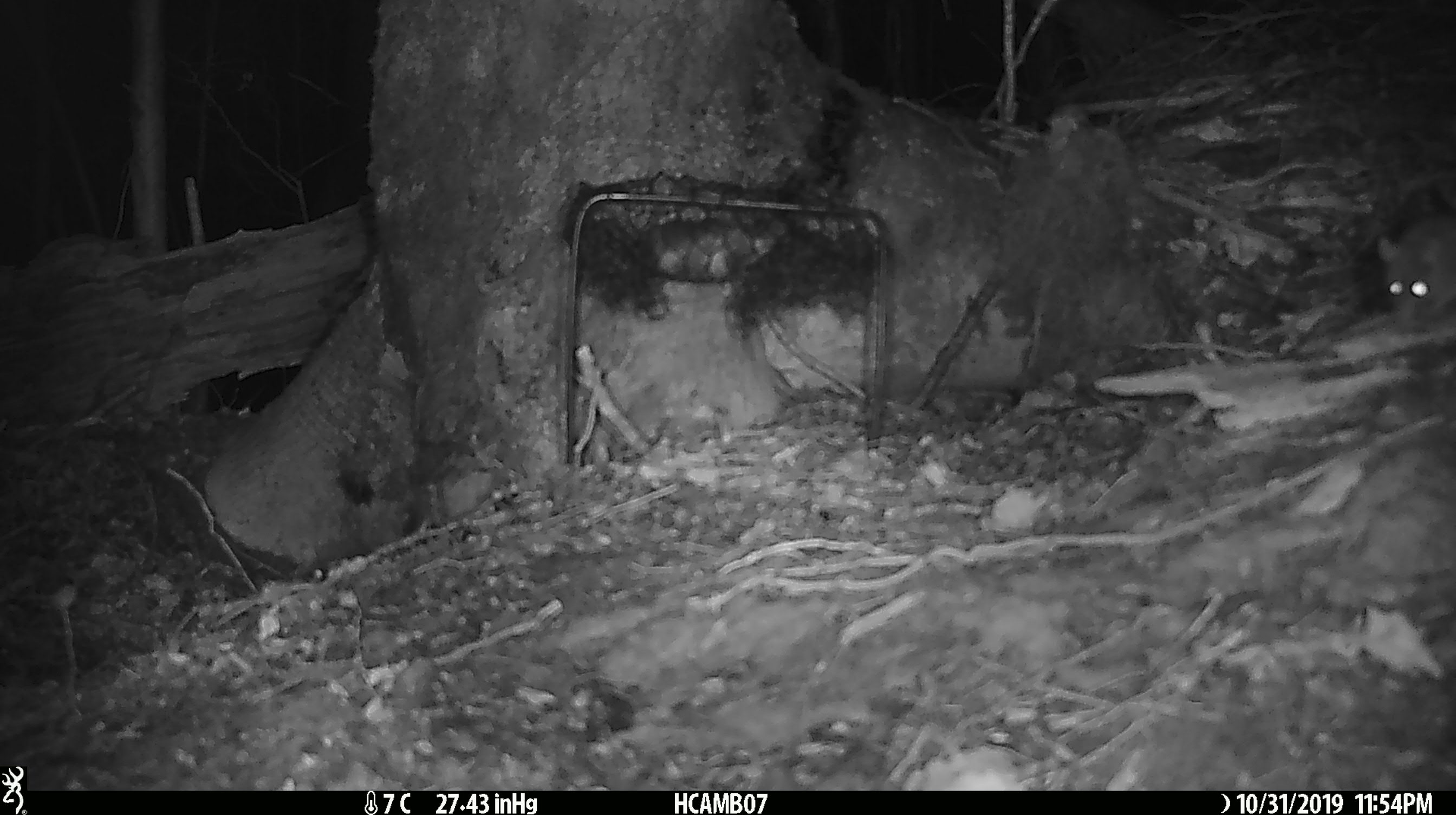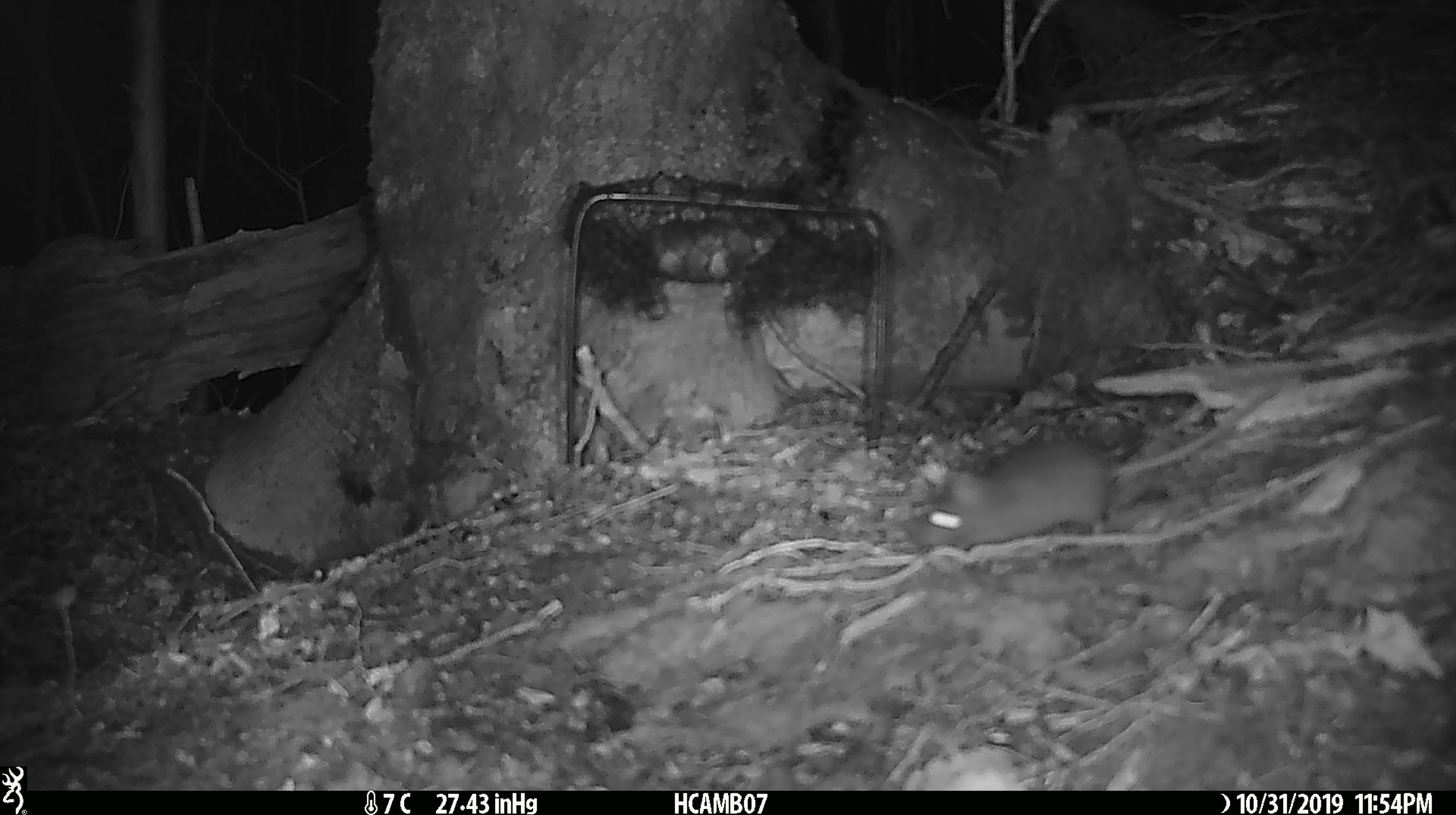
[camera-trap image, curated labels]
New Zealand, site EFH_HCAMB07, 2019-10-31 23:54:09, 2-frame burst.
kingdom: Animalia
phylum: Chordata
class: Mammalia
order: Rodentia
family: Muridae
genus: Mus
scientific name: Mus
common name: mouse